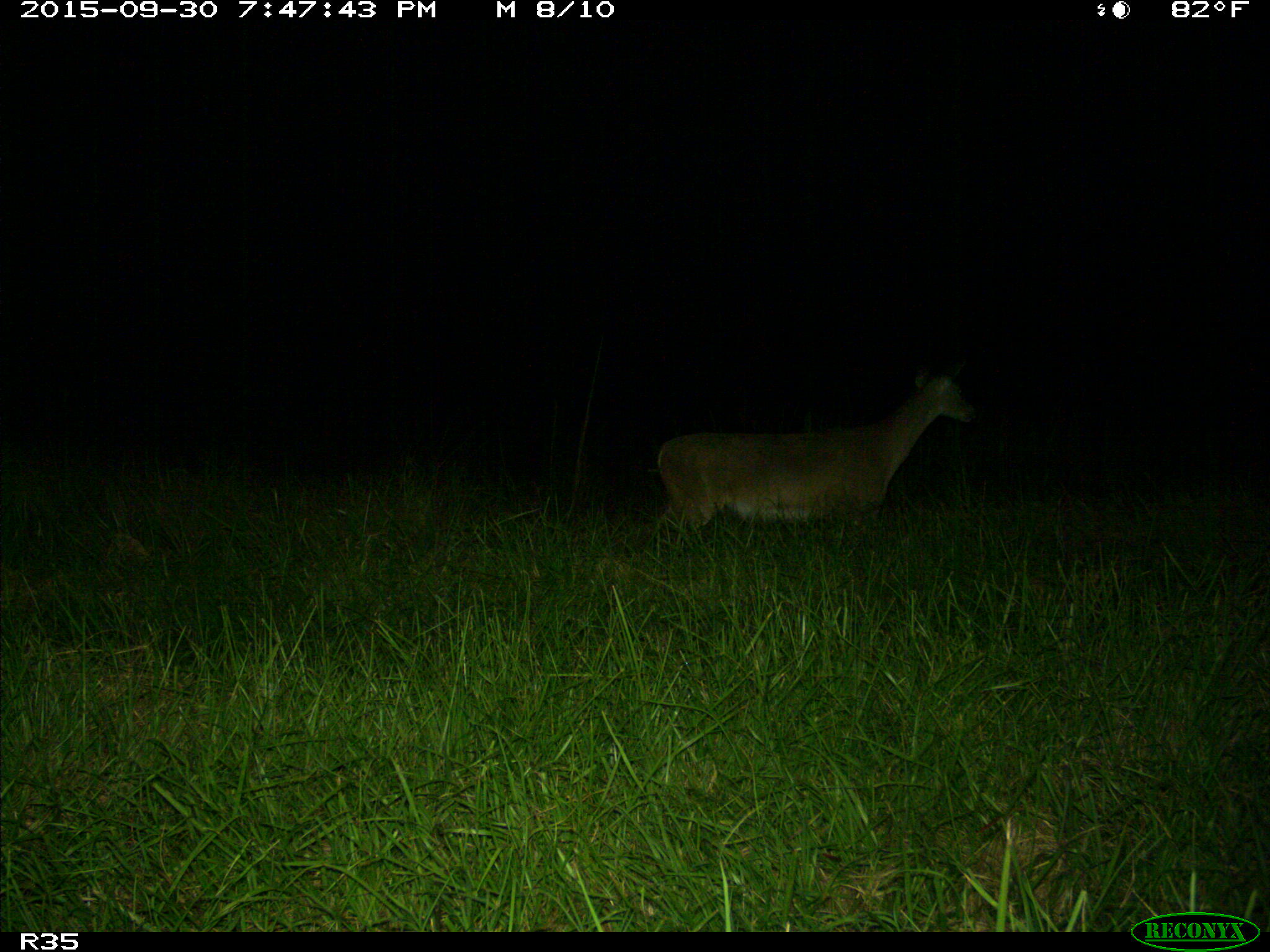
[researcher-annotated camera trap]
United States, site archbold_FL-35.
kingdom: Animalia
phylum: Chordata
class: Mammalia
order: Artiodactyla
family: Cervidae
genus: Odocoileus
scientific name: Odocoileus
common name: deer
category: unidentified deer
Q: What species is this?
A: Unidentified deer (deer) (Odocoileus).